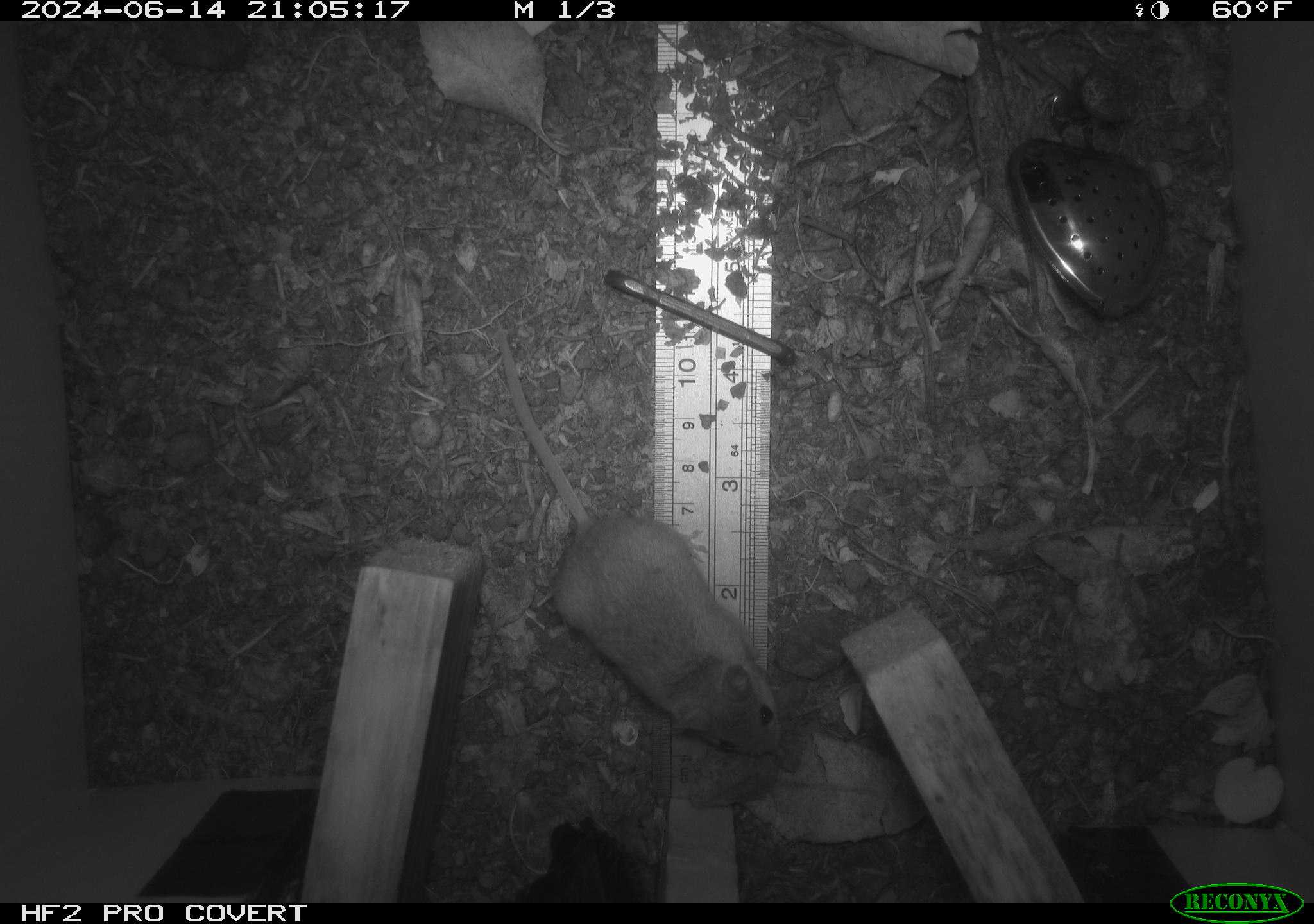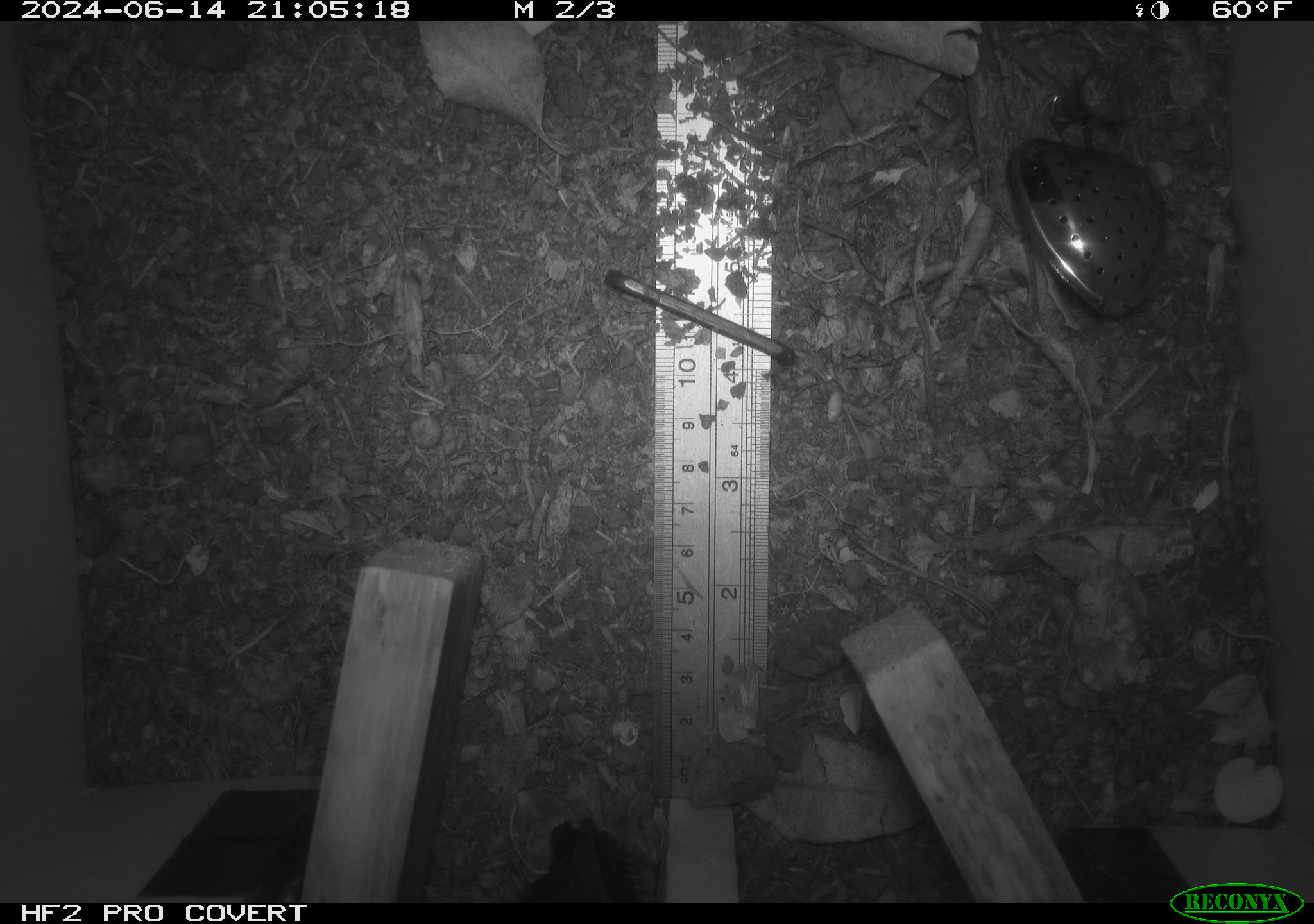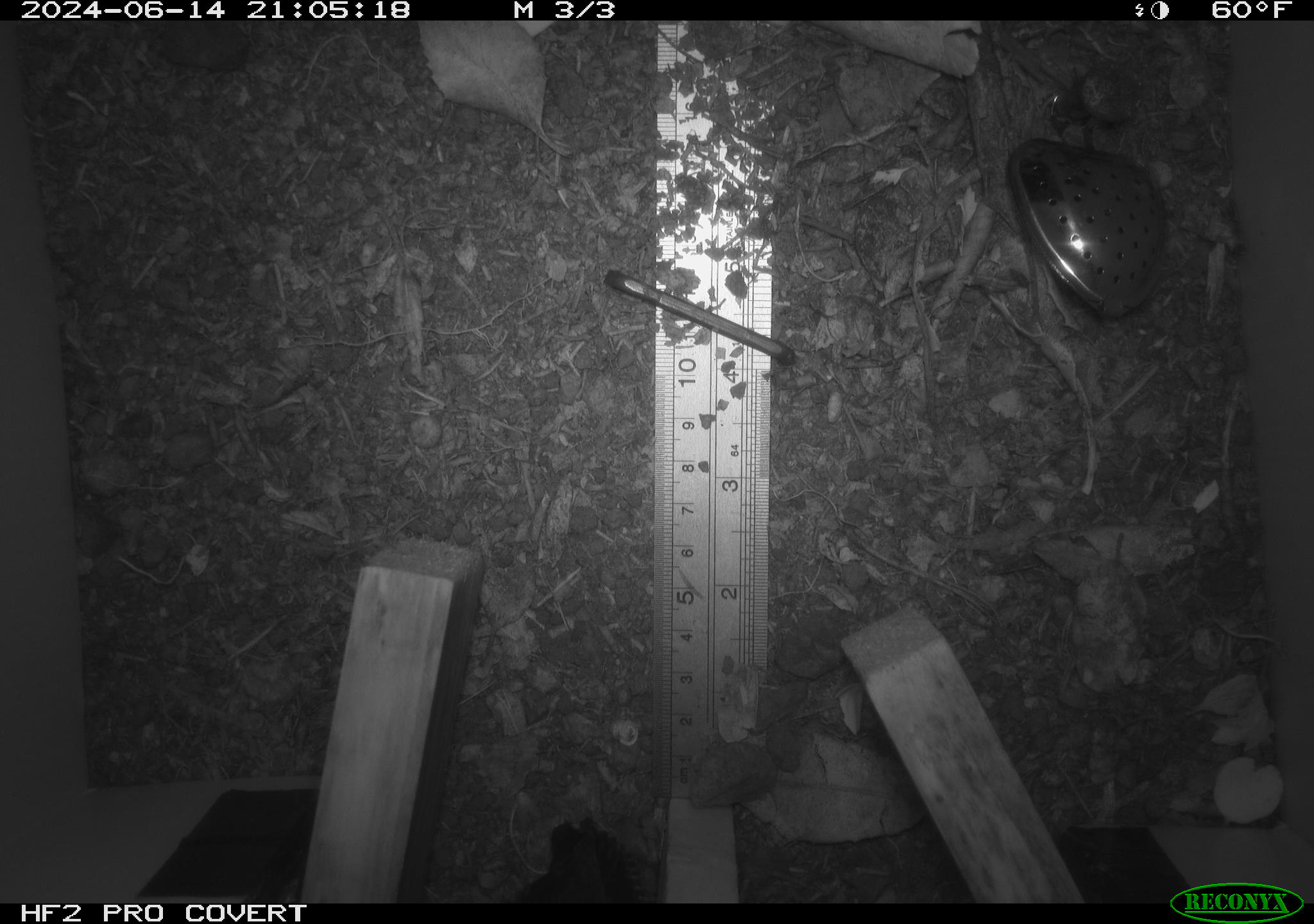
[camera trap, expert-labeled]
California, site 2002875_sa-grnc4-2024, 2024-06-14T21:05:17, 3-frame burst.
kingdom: Animalia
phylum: Chordata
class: Mammalia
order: Rodentia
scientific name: Rodentia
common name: rodent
Rodent (Rodentia).